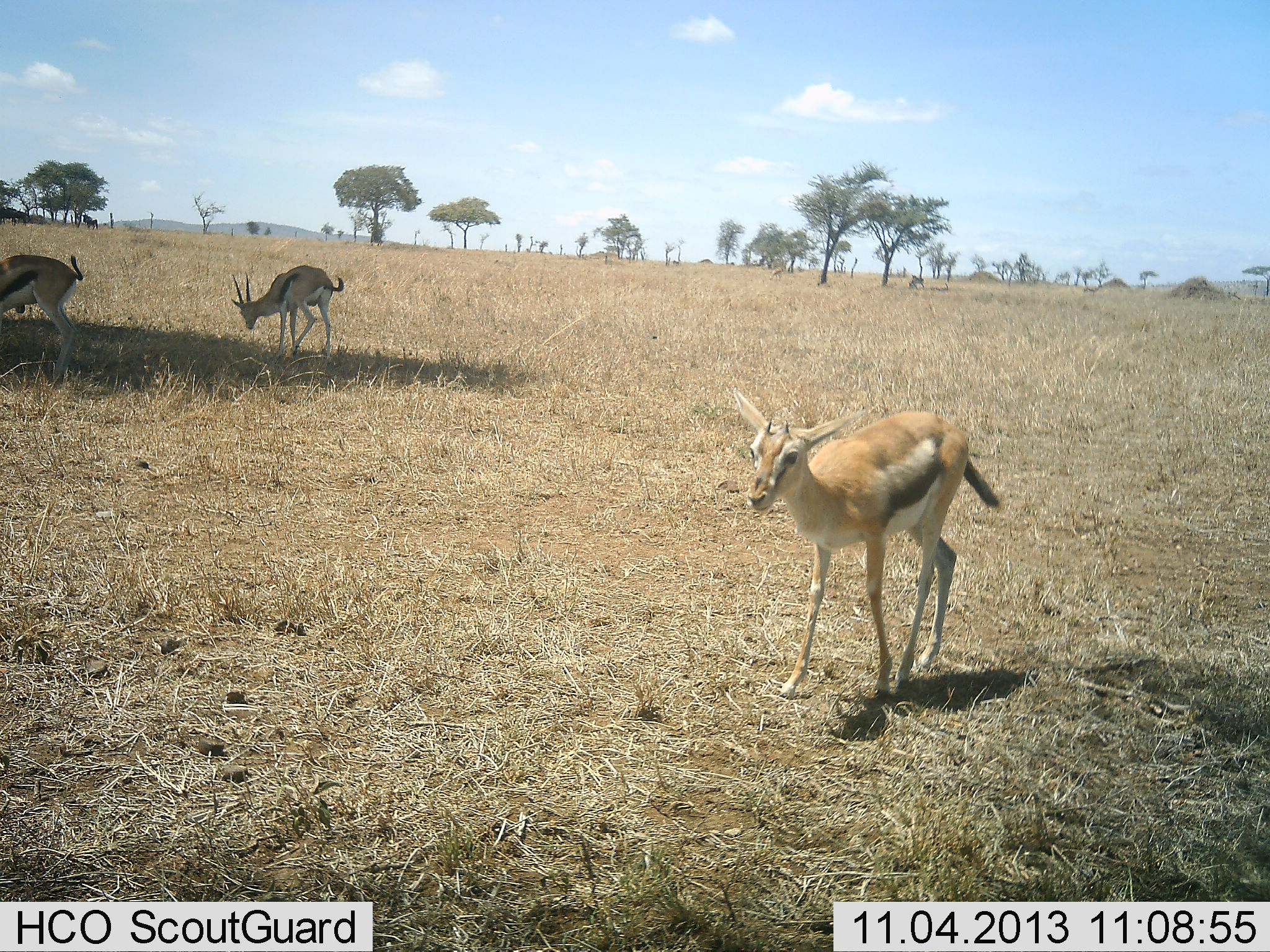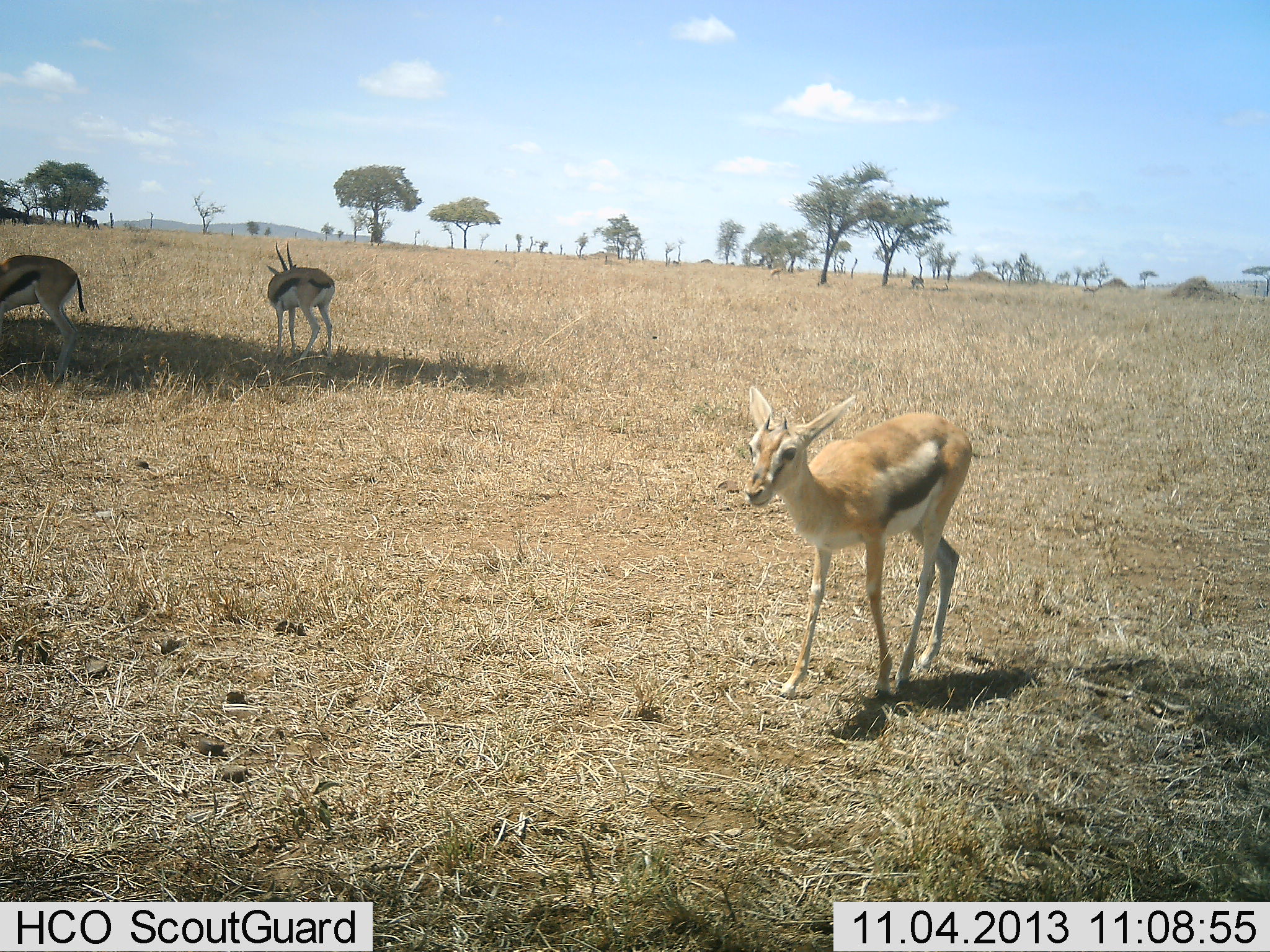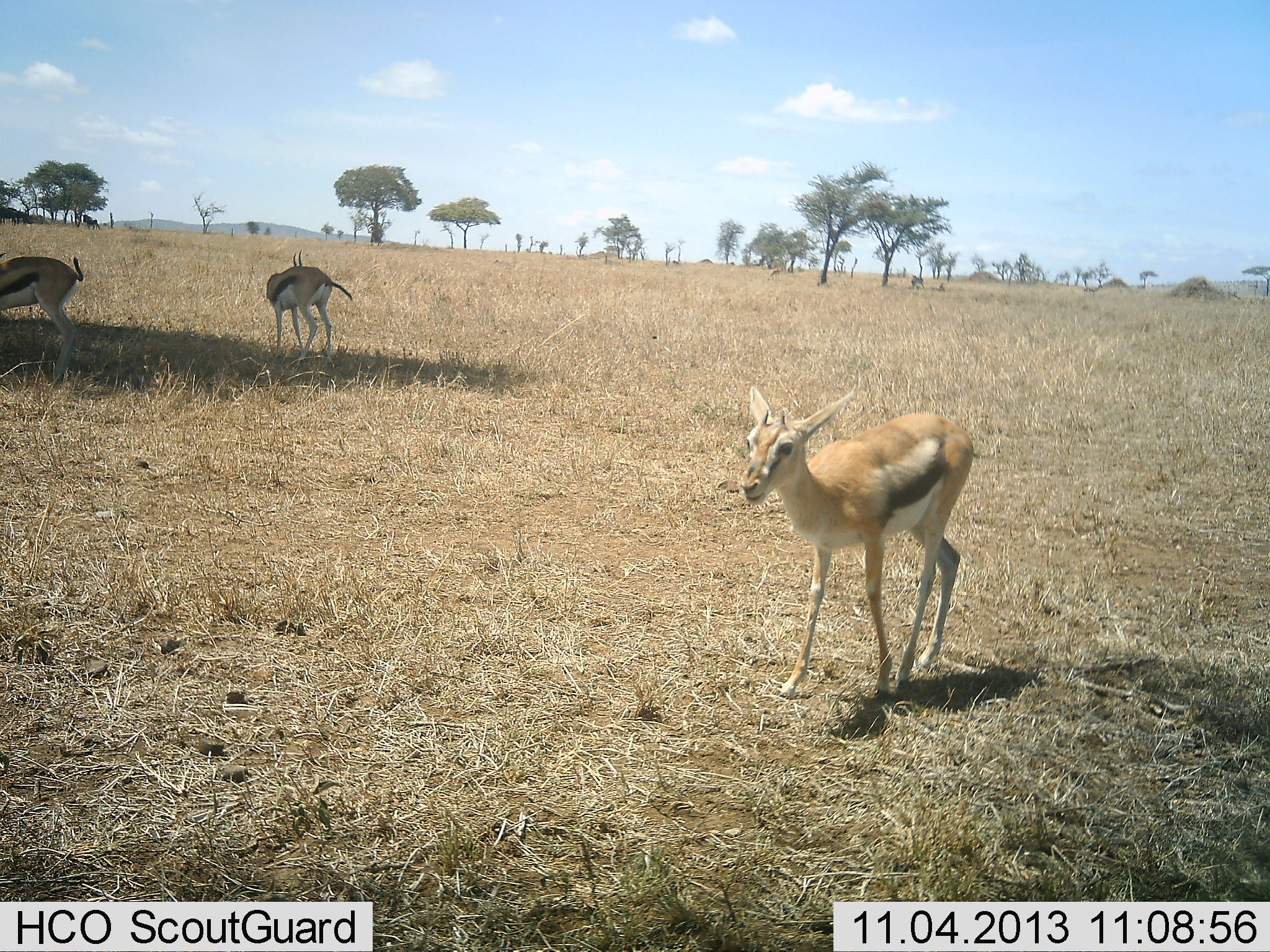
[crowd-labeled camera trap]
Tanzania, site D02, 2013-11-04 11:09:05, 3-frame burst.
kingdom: Animalia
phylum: Chordata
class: Mammalia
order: Artiodactyla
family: Bovidae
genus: Eudorcas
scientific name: Eudorcas thomsonii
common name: thomson's gazelle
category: gazellethomsons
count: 3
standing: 100%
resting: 30%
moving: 20%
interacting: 0%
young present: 50%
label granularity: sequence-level